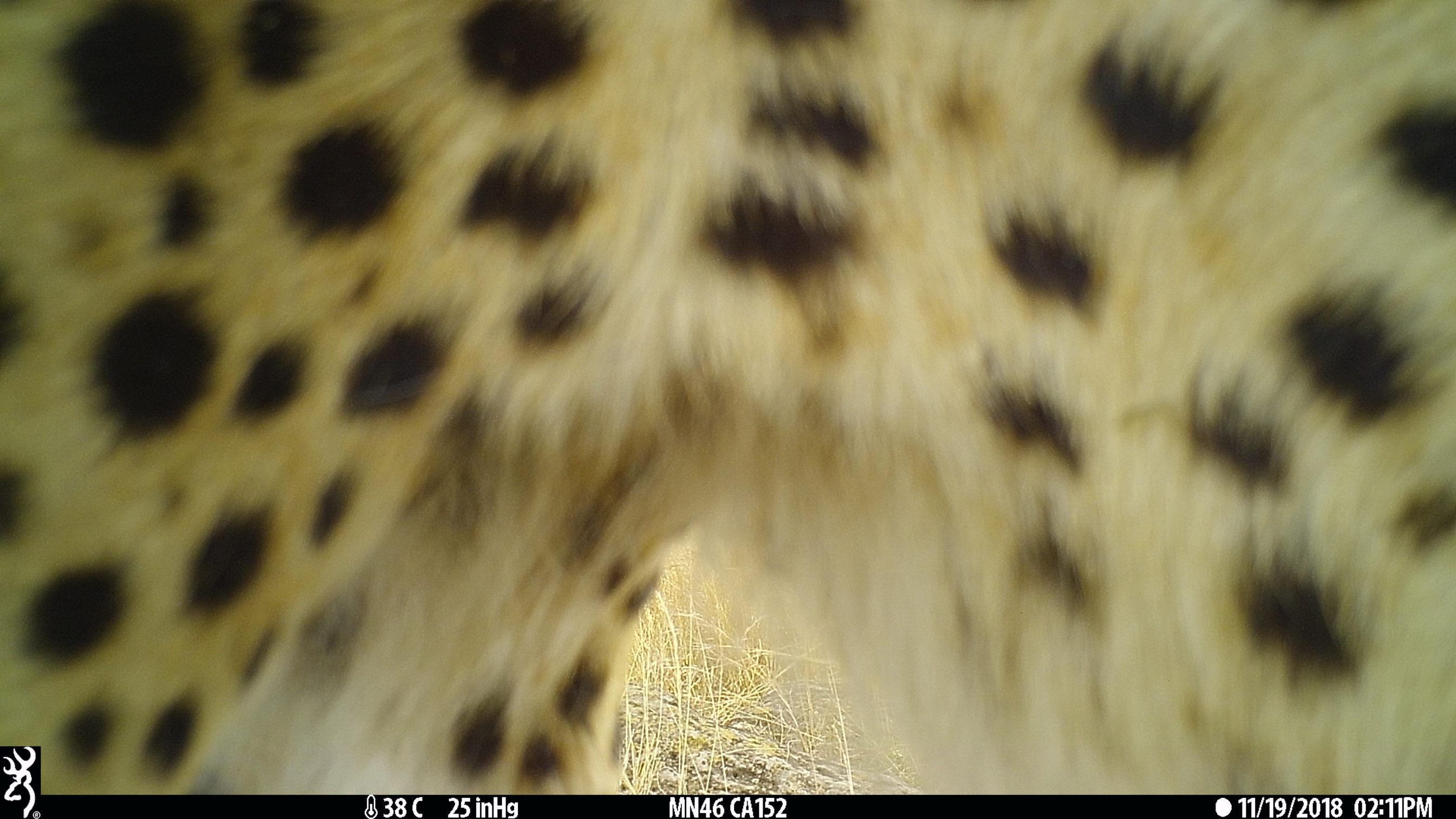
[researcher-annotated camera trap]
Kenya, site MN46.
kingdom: Animalia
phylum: Chordata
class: Mammalia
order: Carnivora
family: Felidae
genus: Acinonyx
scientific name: Acinonyx jubatus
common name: cheetah